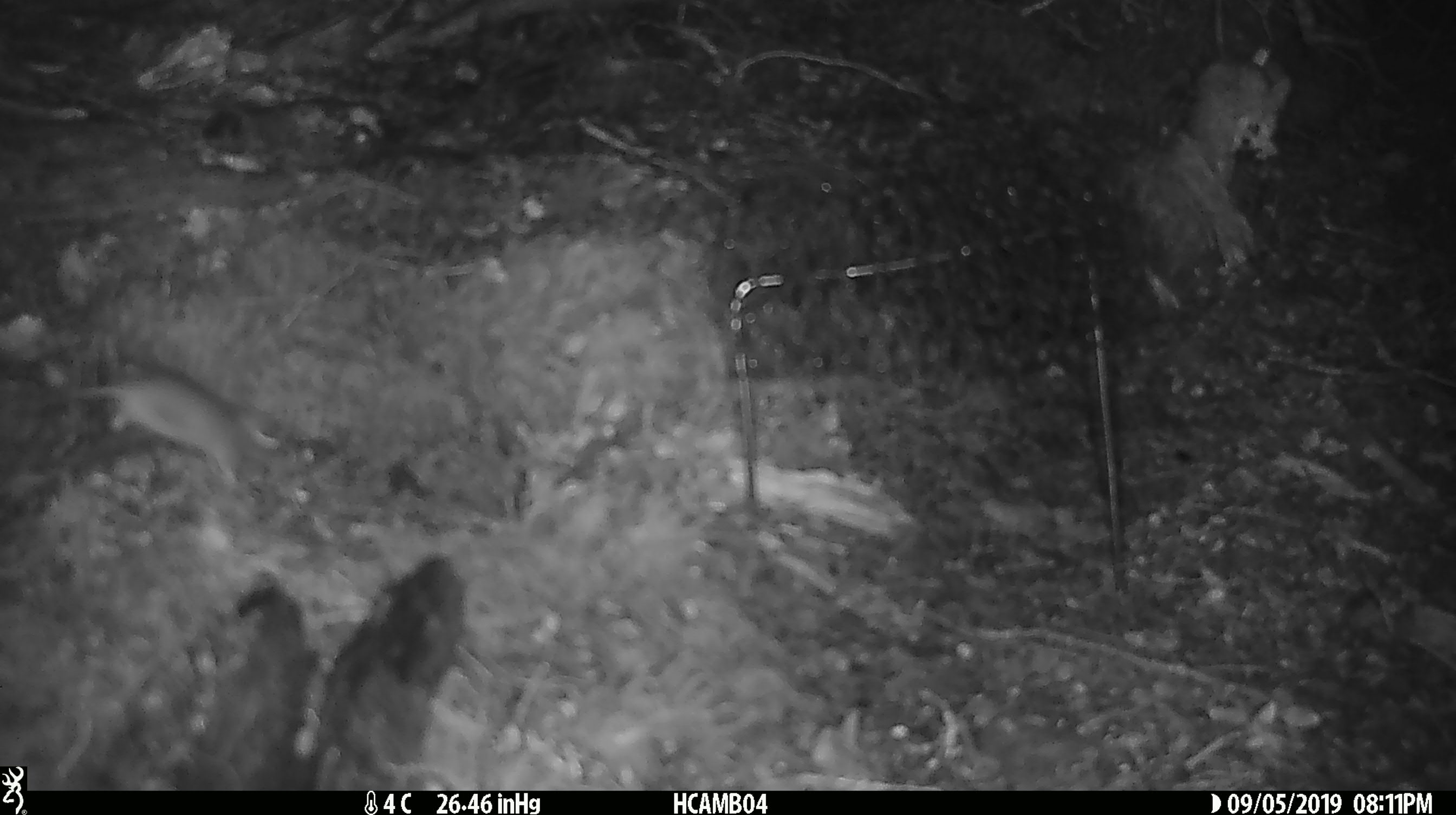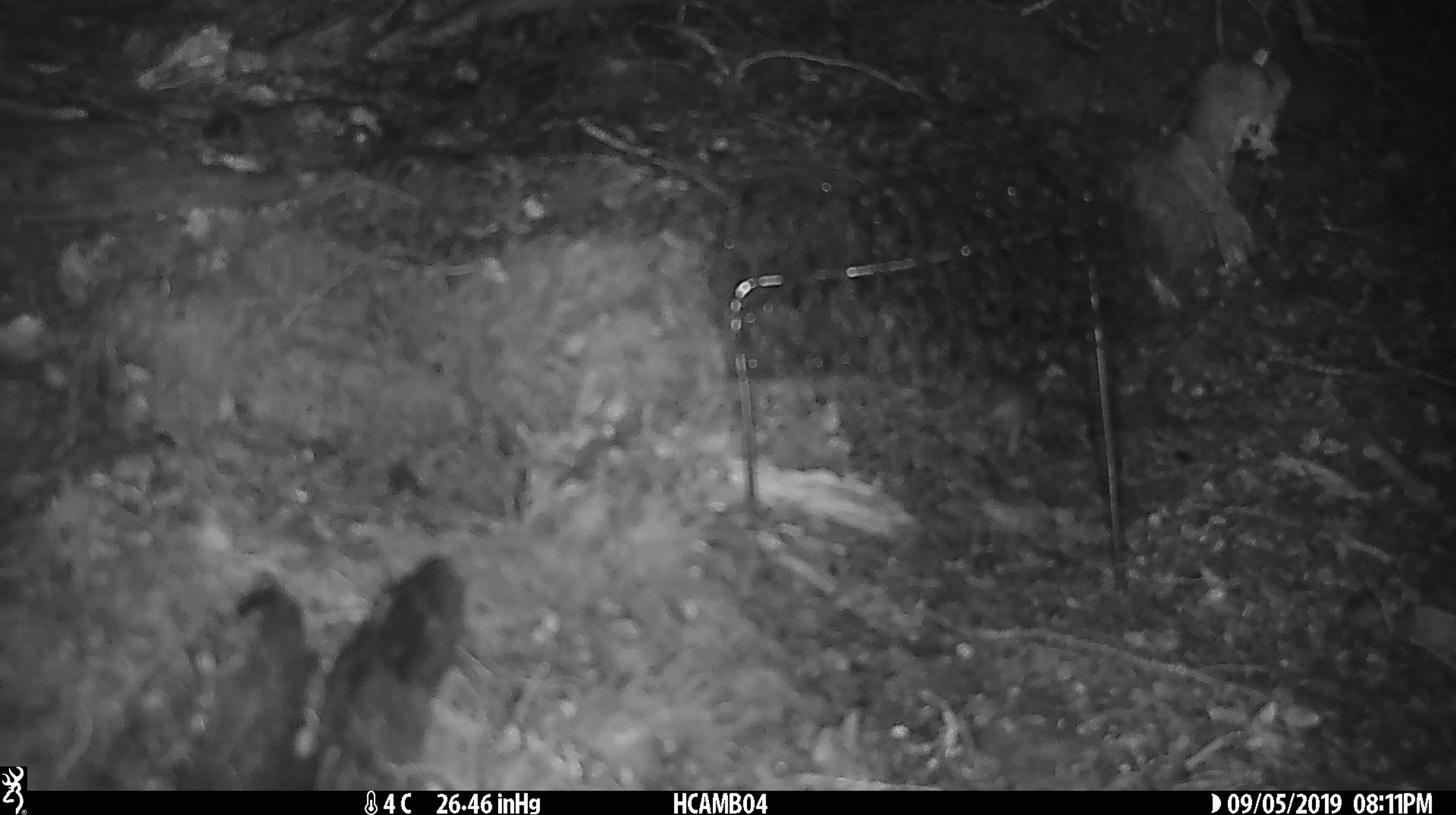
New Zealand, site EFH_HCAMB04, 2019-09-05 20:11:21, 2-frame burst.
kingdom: Animalia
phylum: Chordata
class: Mammalia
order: Rodentia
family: Muridae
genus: Mus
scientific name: Mus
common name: mouse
Mouse (Mus).